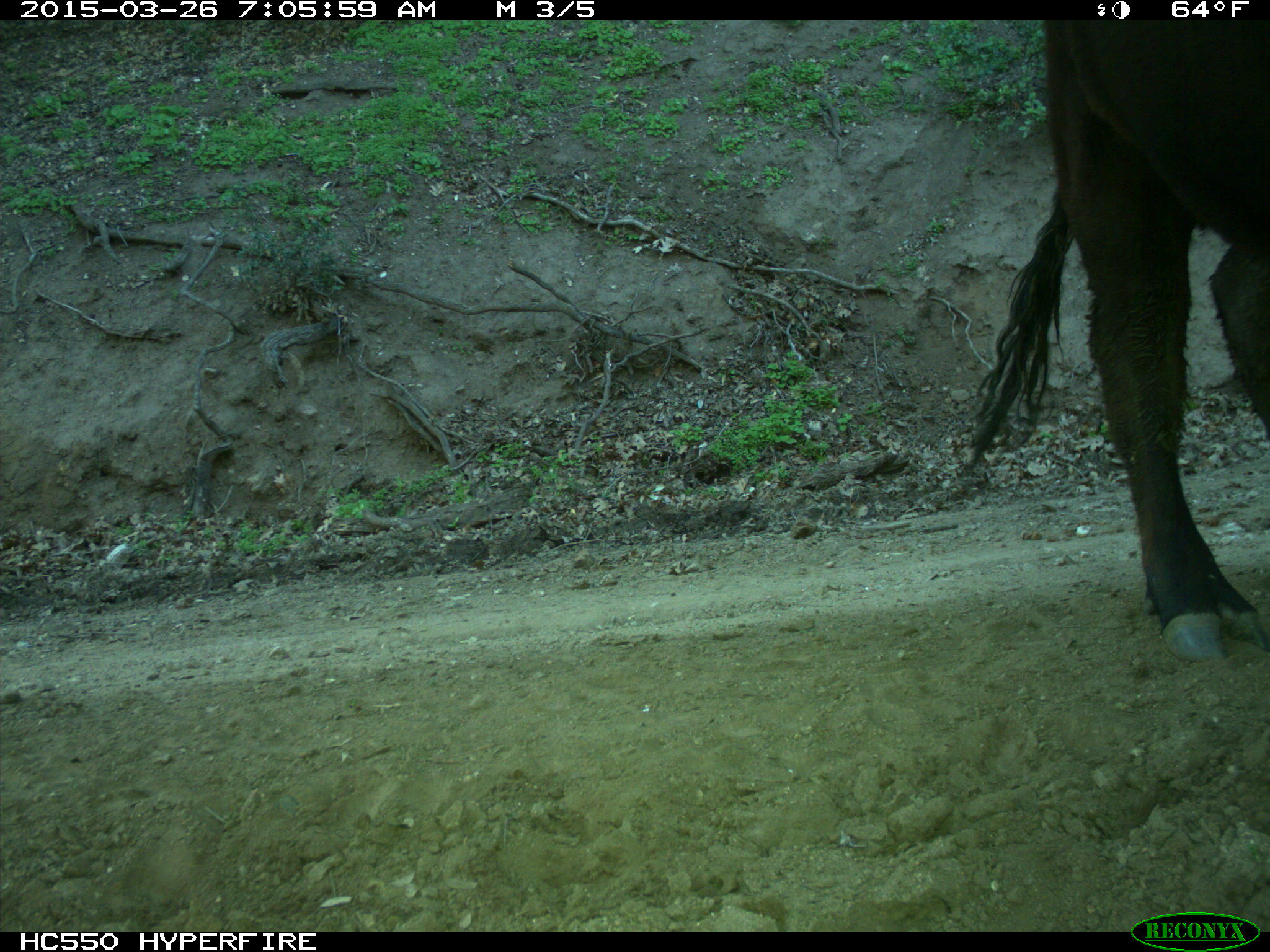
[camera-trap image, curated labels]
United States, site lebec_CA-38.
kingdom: Animalia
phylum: Chordata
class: Mammalia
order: Artiodactyla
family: Bovidae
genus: Bos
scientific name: Bos taurus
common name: domestic cow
Bos taurus (domestic cow).